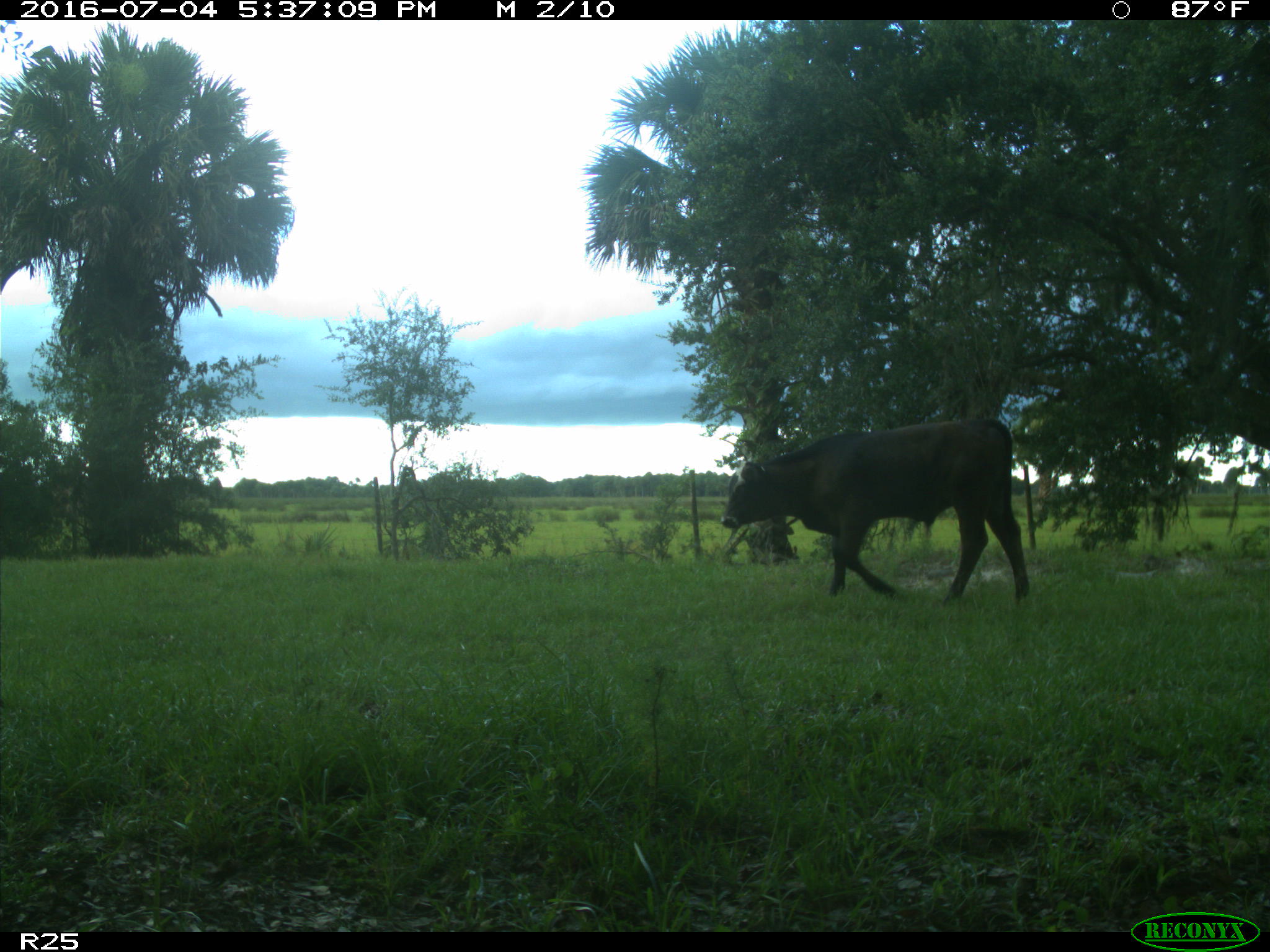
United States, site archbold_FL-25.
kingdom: Animalia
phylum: Chordata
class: Mammalia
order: Artiodactyla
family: Bovidae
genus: Bos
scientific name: Bos taurus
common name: domestic cow